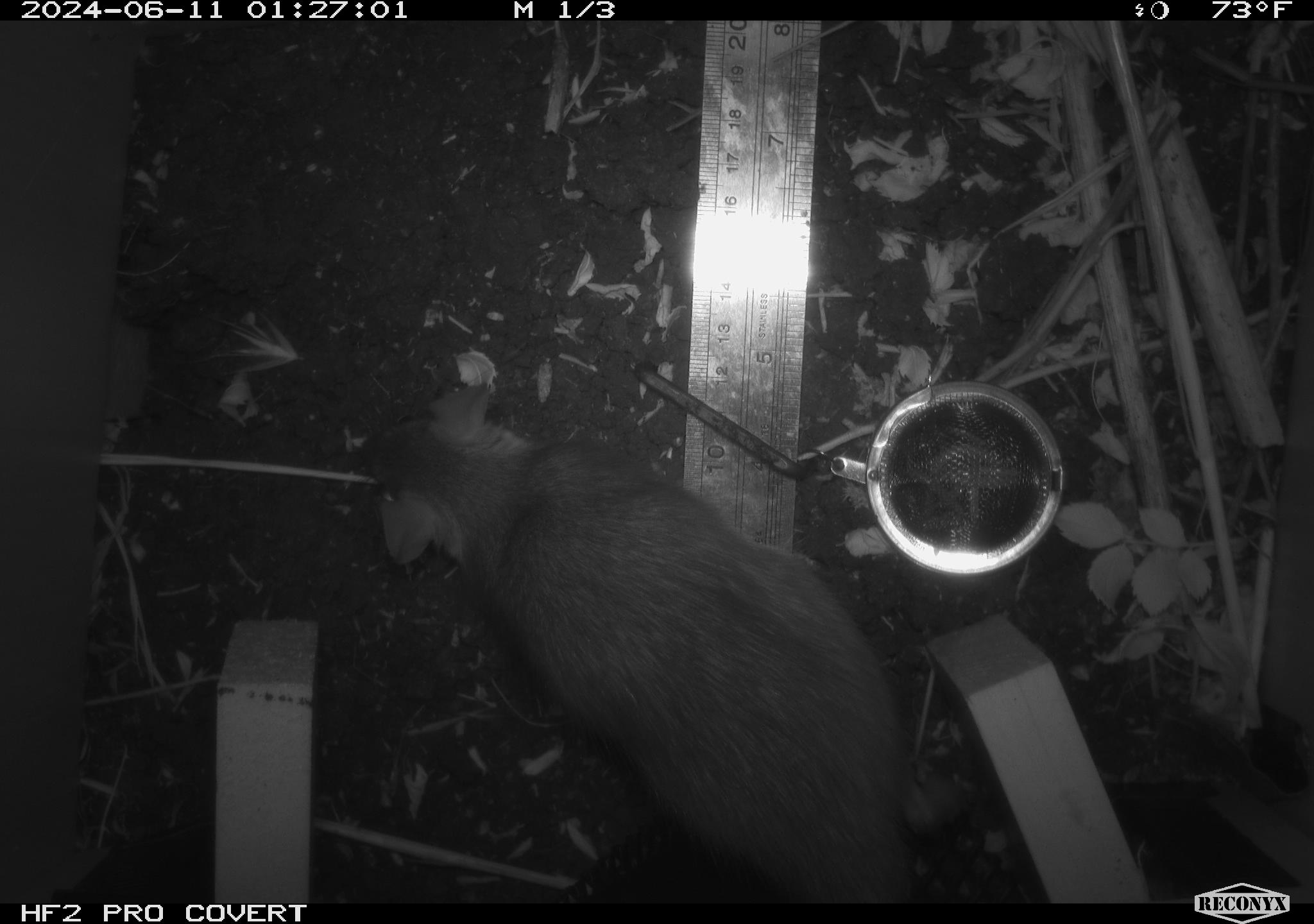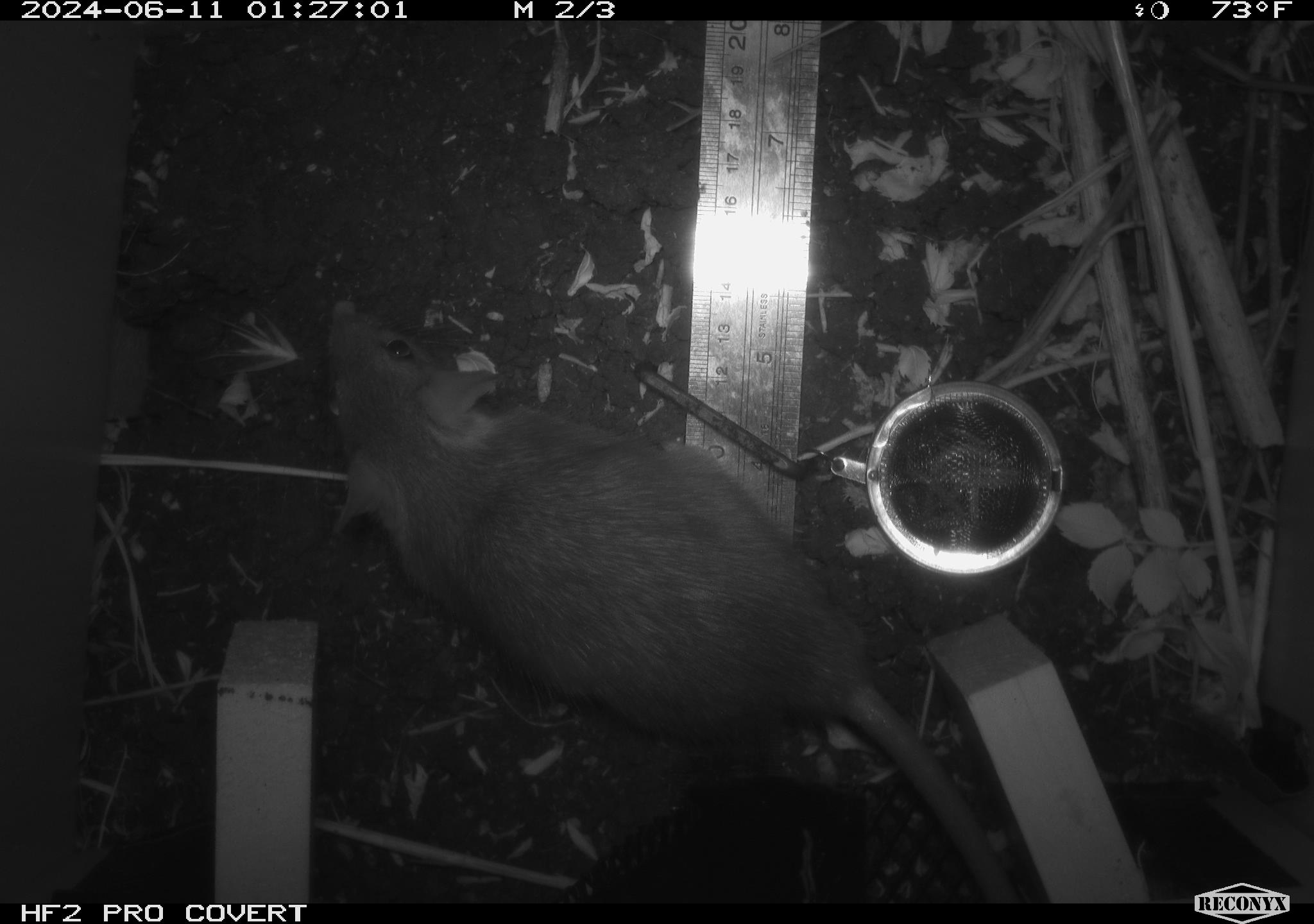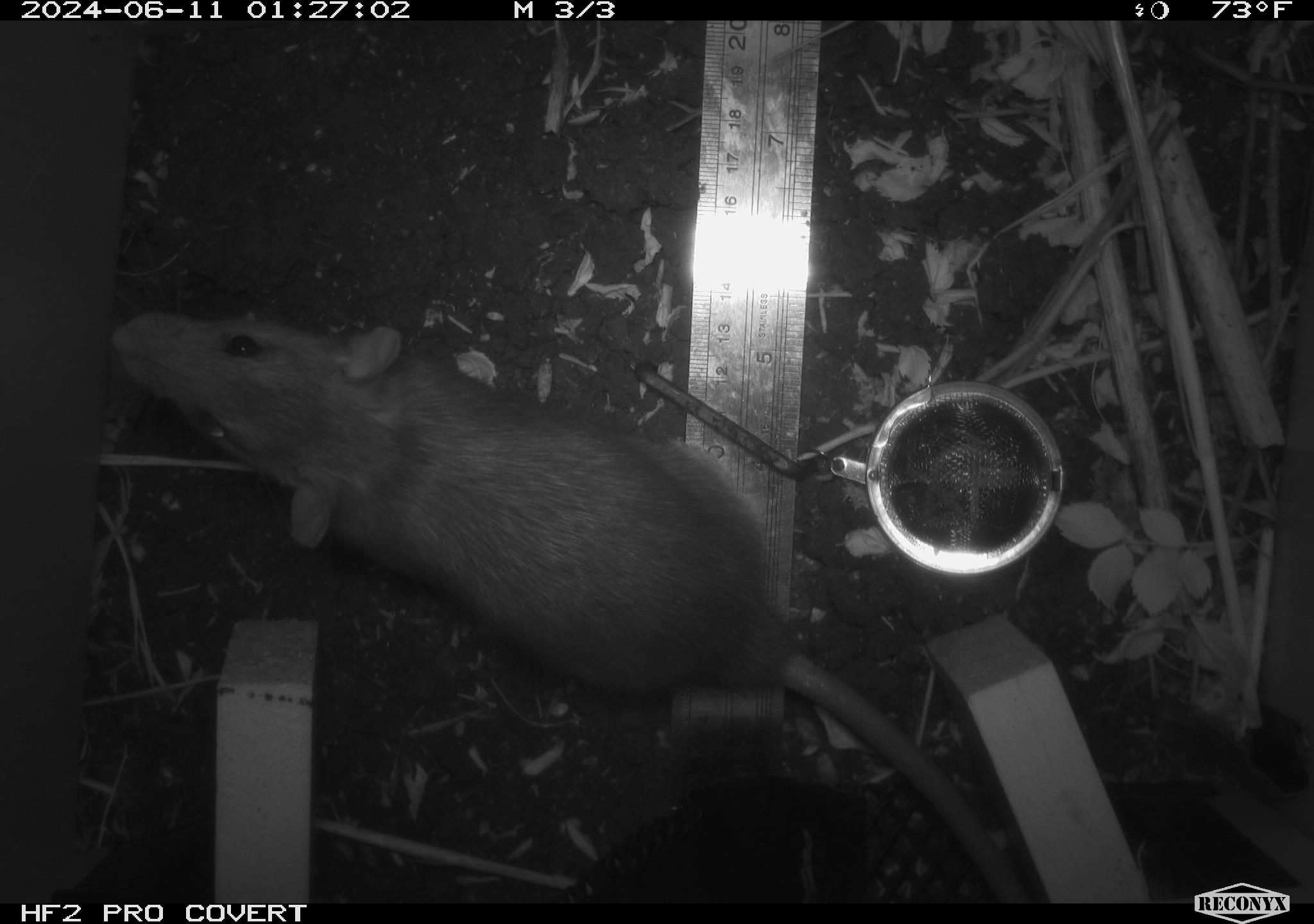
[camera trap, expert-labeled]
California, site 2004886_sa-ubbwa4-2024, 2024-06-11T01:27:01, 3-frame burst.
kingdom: Animalia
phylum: Chordata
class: Mammalia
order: Rodentia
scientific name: Rodentia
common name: woodrat or rat or mouse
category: woodrat or rat or mouse species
Woodrat or rat or mouse species (woodrat or rat or mouse) (Rodentia).